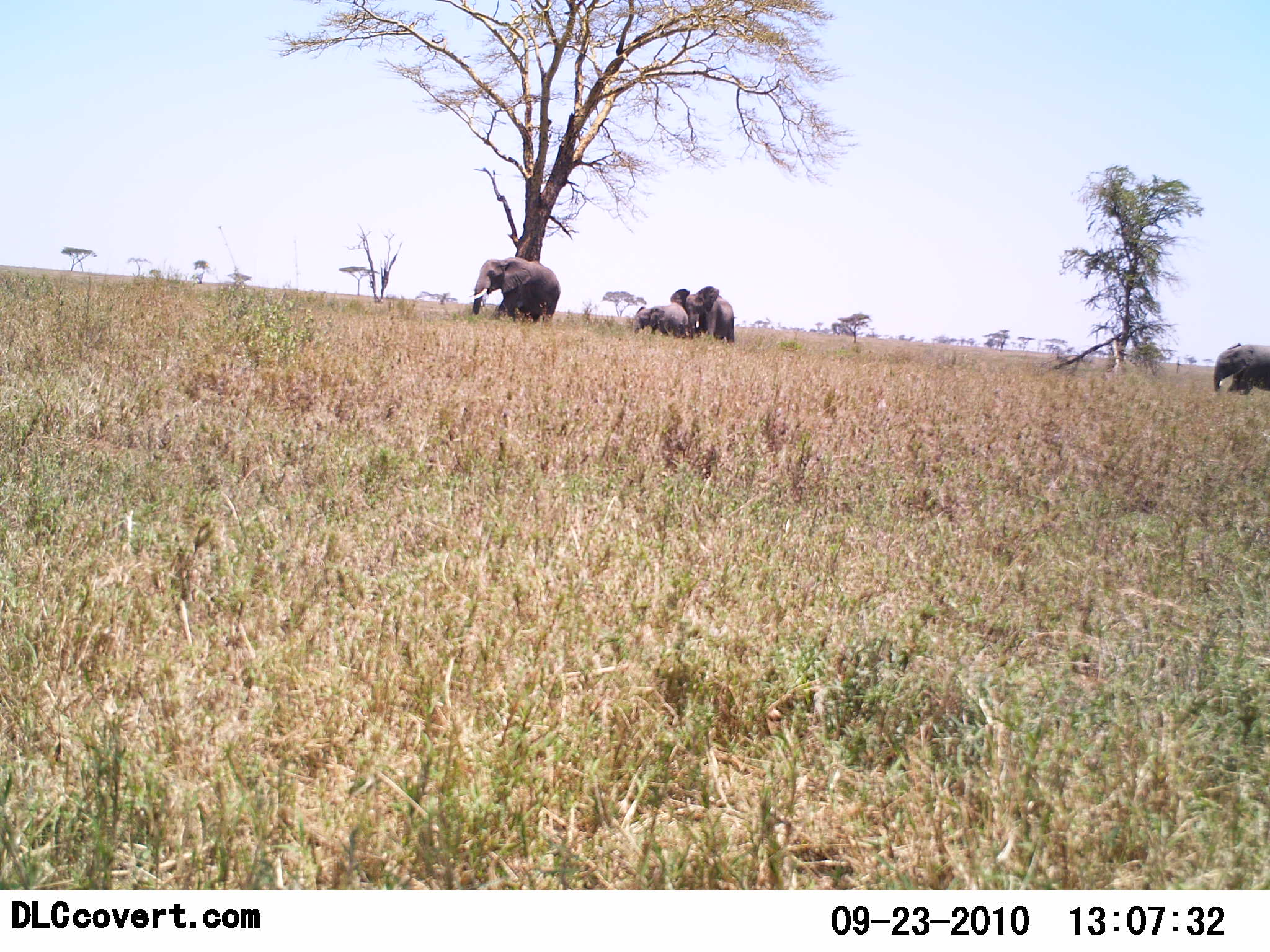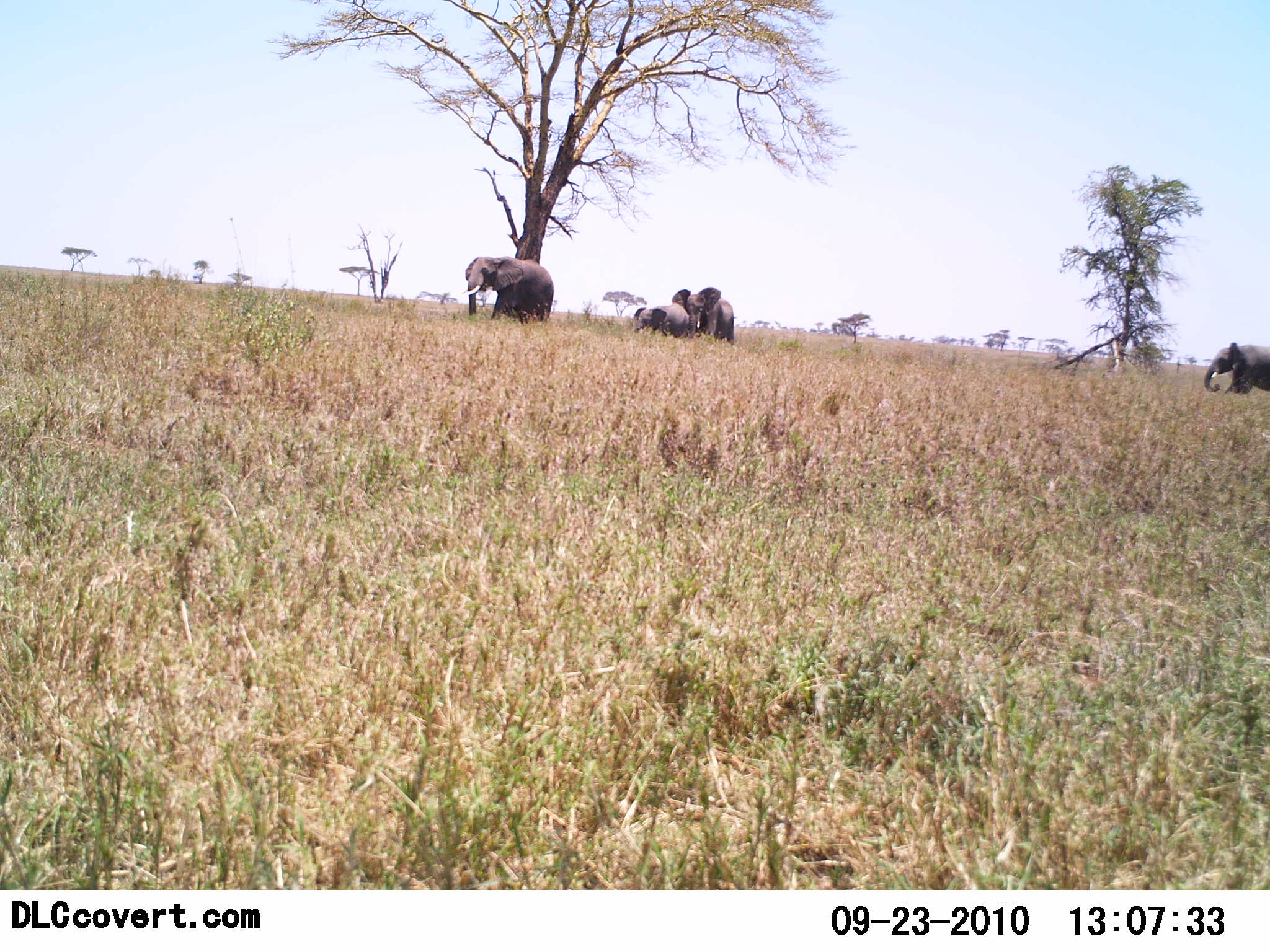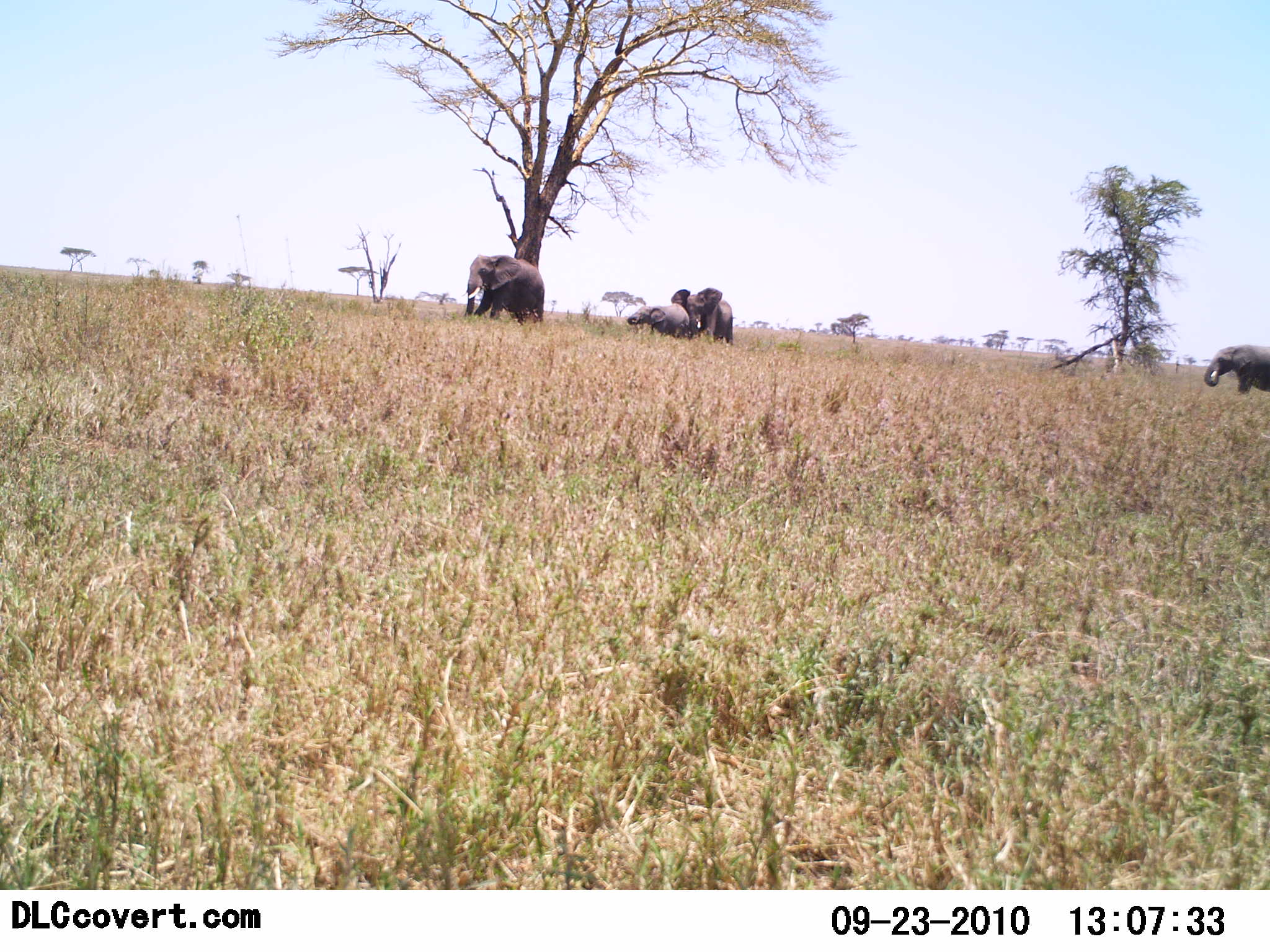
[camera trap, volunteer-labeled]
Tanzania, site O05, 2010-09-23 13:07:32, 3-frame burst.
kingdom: Animalia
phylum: Chordata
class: Mammalia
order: Proboscidea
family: Elephantidae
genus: Loxodonta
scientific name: Loxodonta africana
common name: african bush elephant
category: elephant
Elephant (african bush elephant) (Loxodonta africana), count 4. Behavior (volunteer vote fractions): standing 27%, resting 0%, moving 73%, interacting 7%. Young present (vote fraction): 73%. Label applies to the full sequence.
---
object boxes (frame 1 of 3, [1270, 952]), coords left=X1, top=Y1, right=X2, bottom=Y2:
animal: left=468, top=257, right=560, bottom=325; left=670, top=285, right=735, bottom=345; left=1212, top=343, right=1270, bottom=395; left=634, top=302, right=689, bottom=339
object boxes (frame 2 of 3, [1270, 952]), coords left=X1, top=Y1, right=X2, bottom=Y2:
animal: left=461, top=256, right=554, bottom=325; left=671, top=287, right=735, bottom=346; left=1203, top=341, right=1270, bottom=394; left=632, top=302, right=691, bottom=340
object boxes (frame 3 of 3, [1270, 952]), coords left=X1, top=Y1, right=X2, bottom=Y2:
animal: left=461, top=254, right=545, bottom=328; left=670, top=287, right=733, bottom=345; left=1204, top=344, right=1270, bottom=394; left=627, top=303, right=691, bottom=341